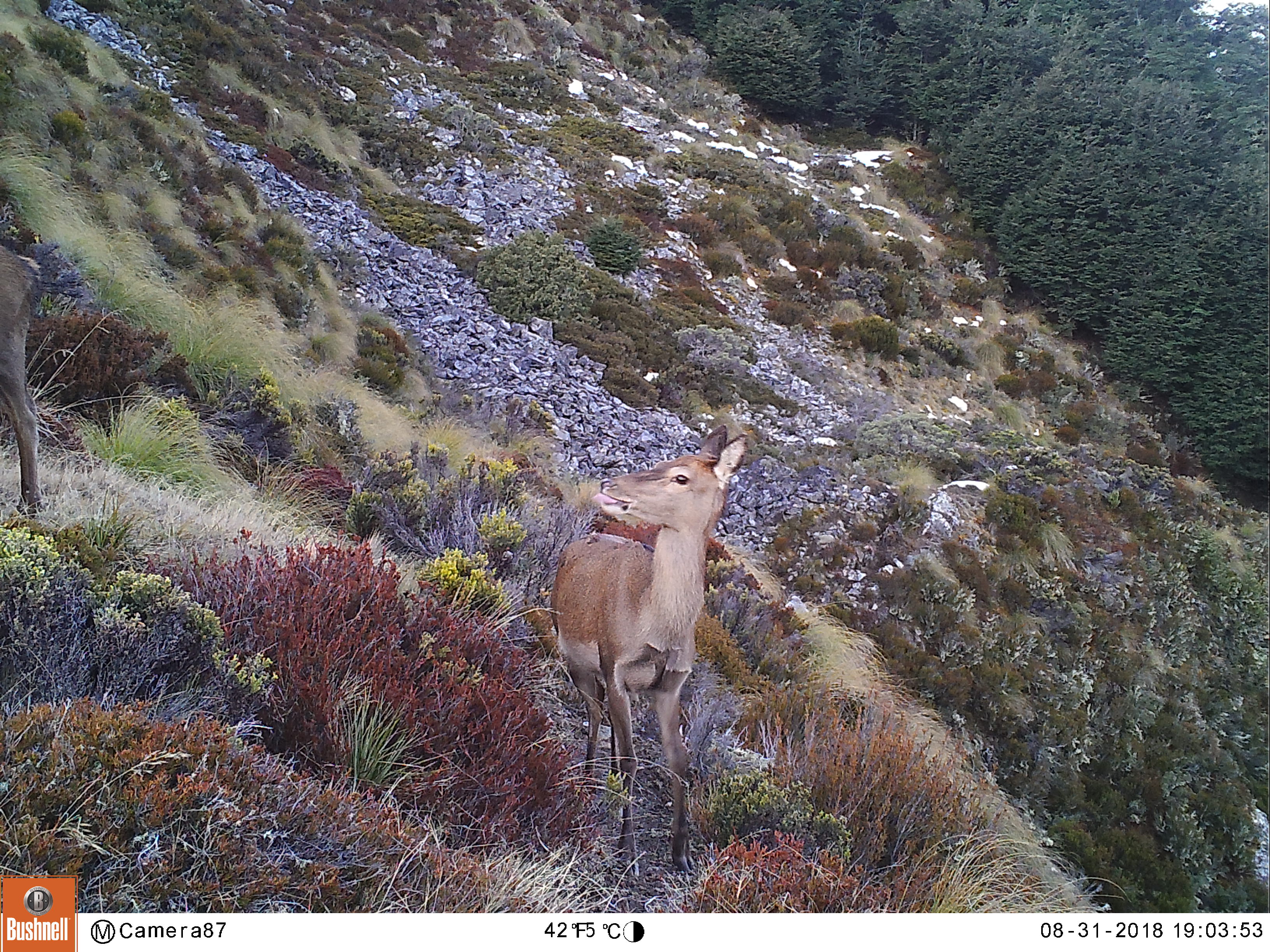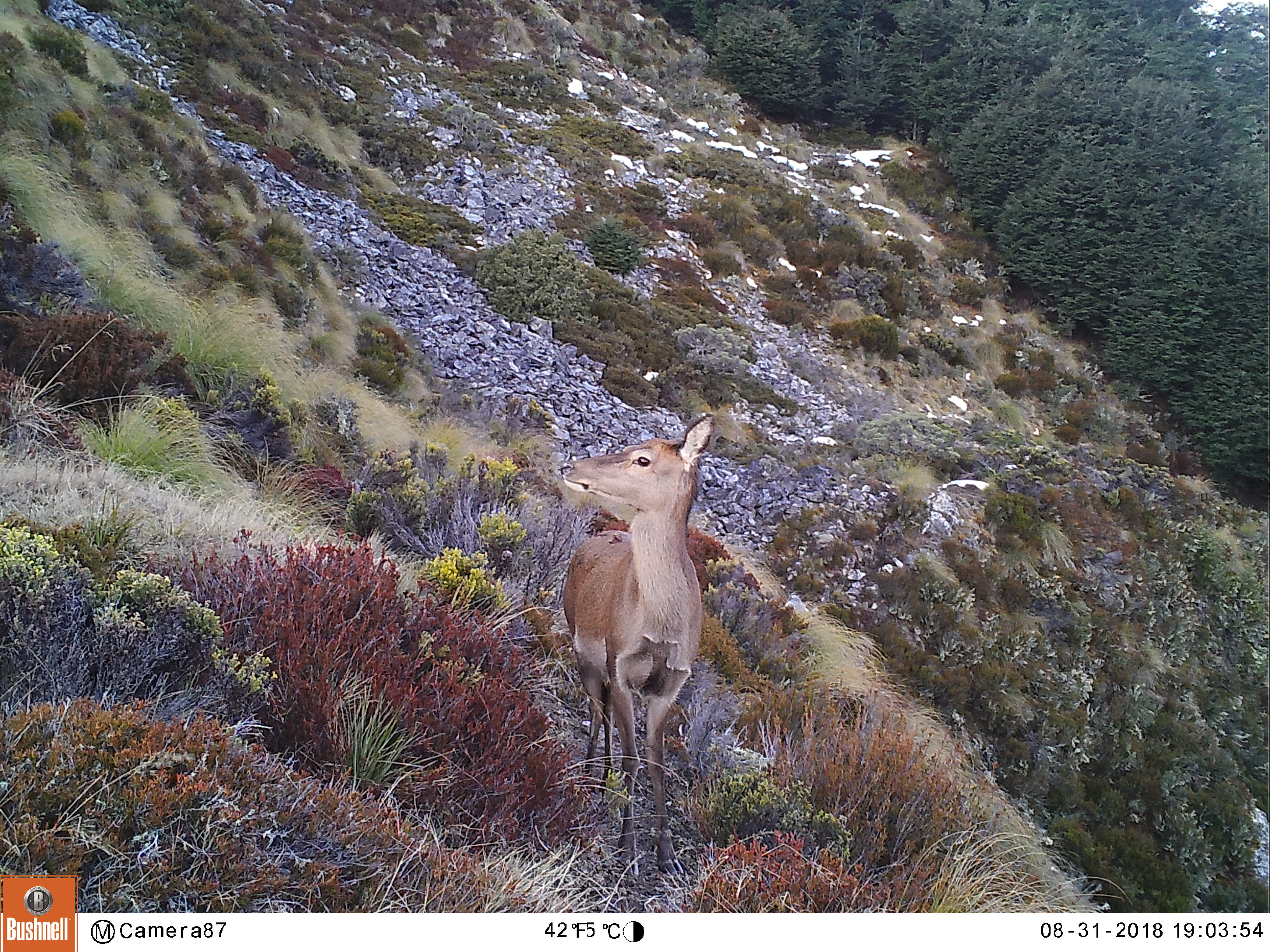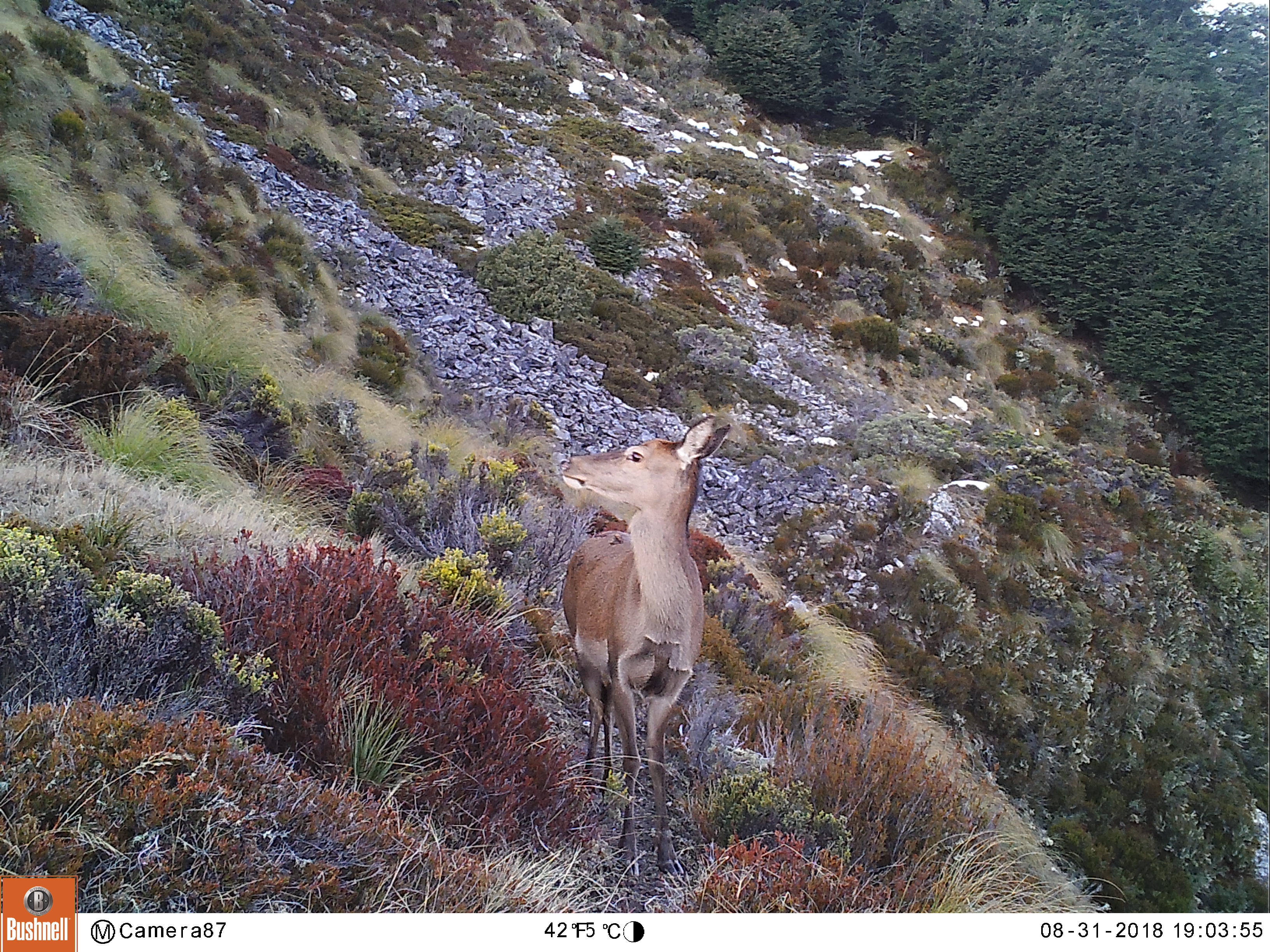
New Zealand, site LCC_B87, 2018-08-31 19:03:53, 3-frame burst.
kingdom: Animalia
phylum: Chordata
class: Mammalia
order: Artiodactyla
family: Cervidae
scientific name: Cervidae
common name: deer